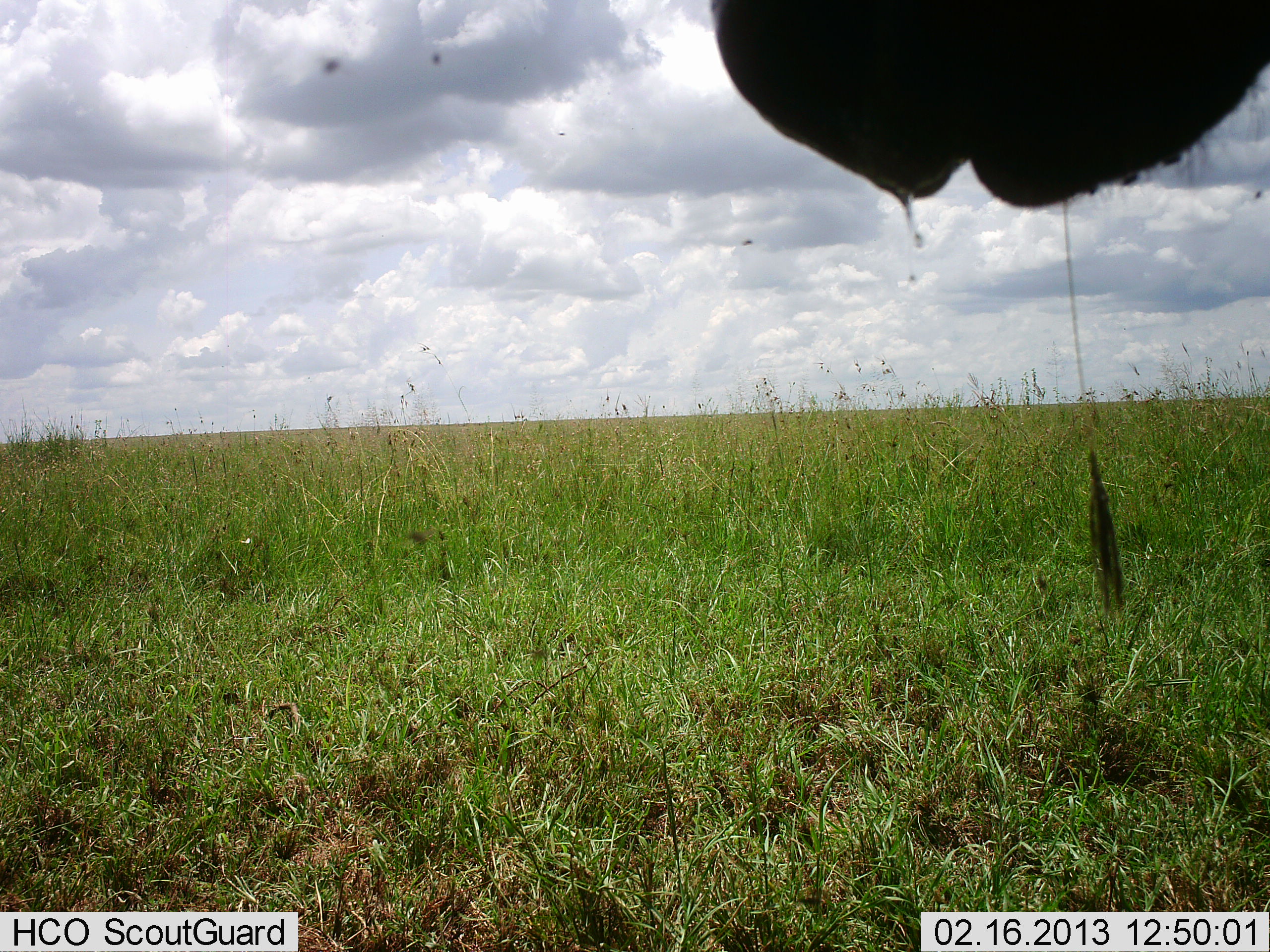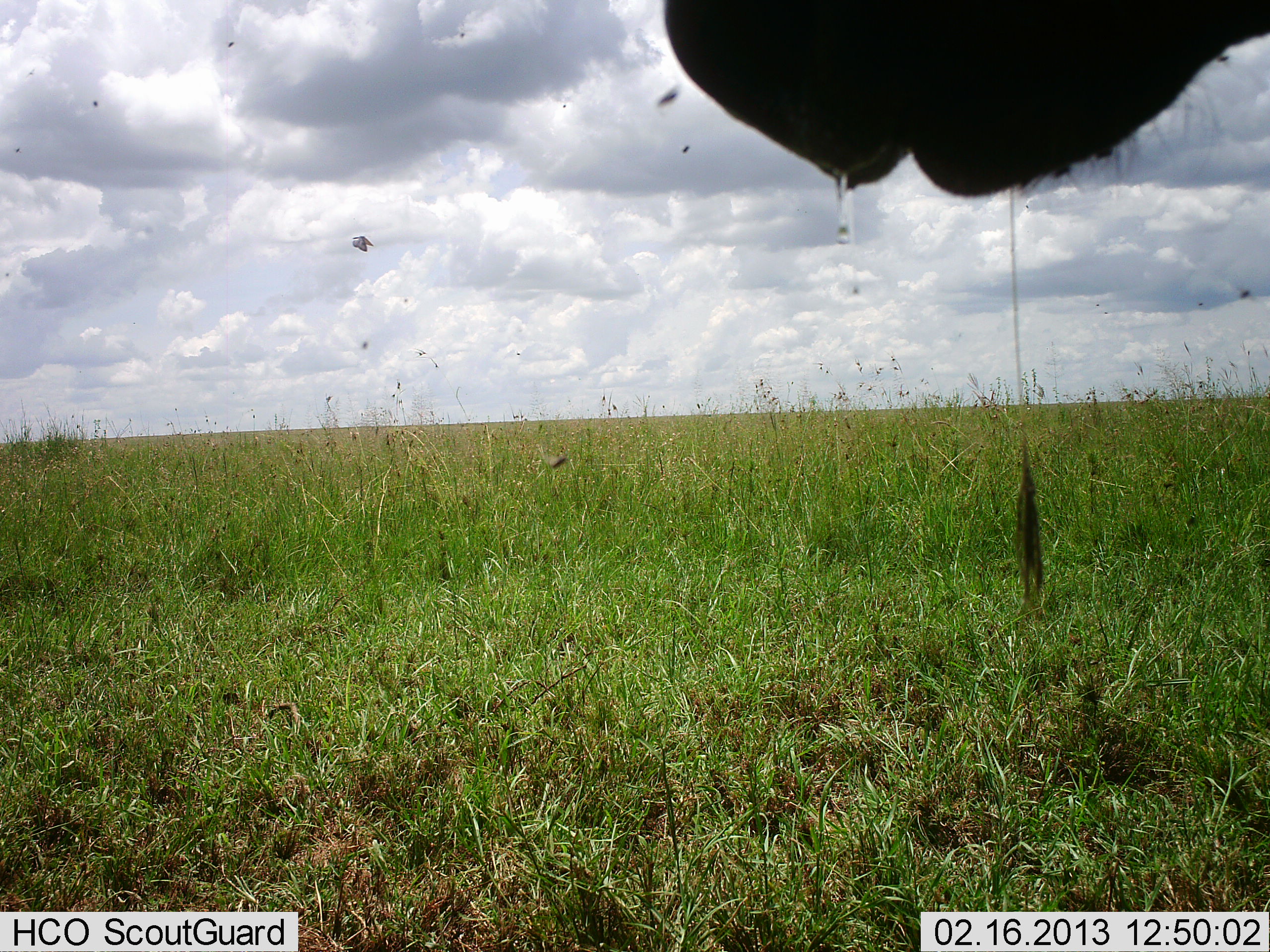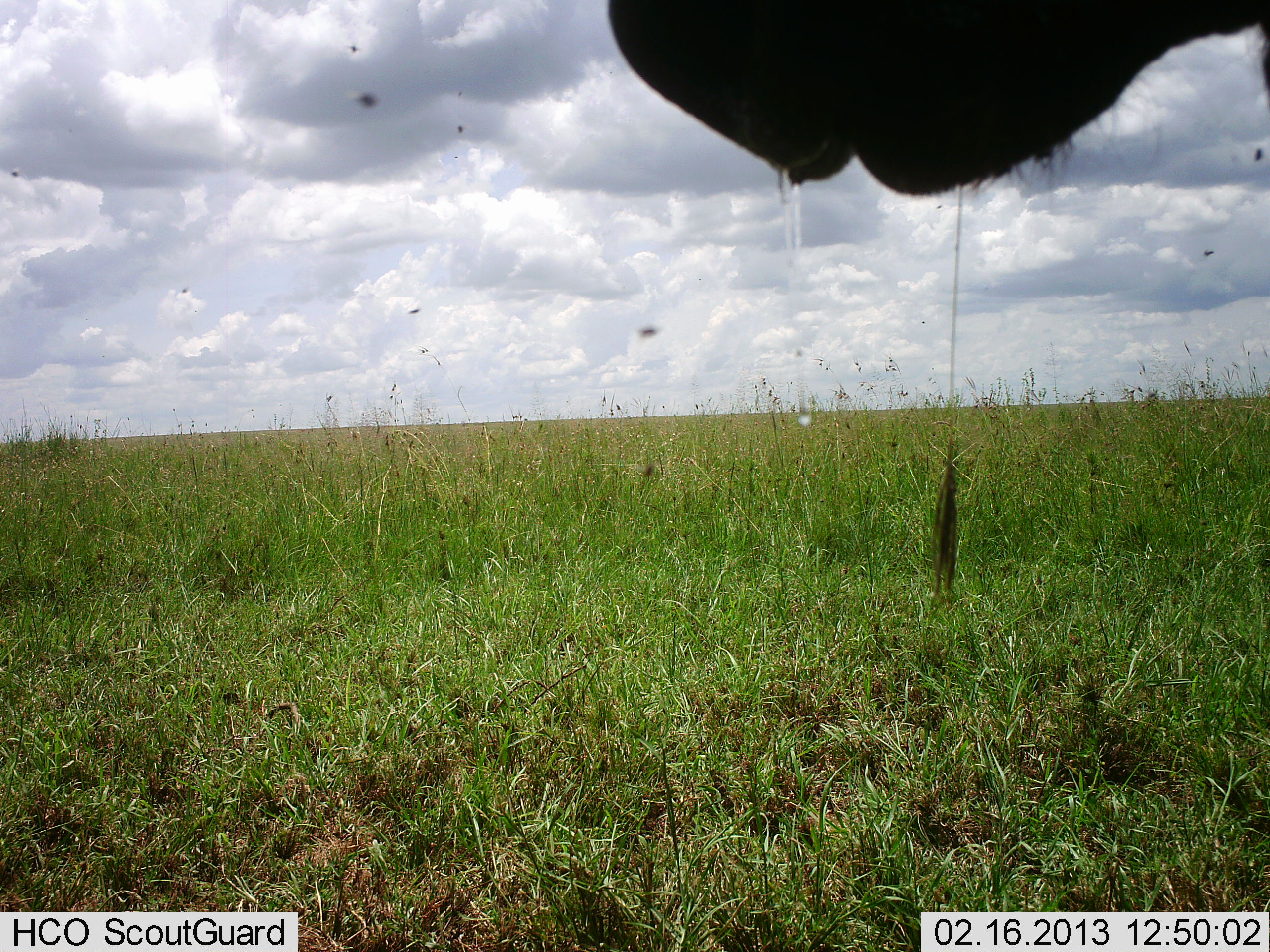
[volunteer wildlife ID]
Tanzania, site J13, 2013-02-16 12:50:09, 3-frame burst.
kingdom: Animalia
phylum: Chordata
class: Mammalia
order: Artiodactyla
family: Bovidae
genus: Connochaetes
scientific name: Connochaetes taurinus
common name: blue wildebeest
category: wildebeest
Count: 1.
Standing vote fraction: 56%.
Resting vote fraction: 0%.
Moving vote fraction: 11%.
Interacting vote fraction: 0%.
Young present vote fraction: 0%.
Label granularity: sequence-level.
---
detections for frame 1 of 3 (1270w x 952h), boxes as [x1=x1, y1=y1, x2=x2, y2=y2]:
animal: [x1=705, y1=0, x2=1270, y2=617]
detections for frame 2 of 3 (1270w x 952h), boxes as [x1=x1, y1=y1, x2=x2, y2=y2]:
animal: [x1=662, y1=0, x2=1270, y2=598]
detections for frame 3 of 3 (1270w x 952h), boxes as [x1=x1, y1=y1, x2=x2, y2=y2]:
animal: [x1=604, y1=2, x2=1270, y2=197]